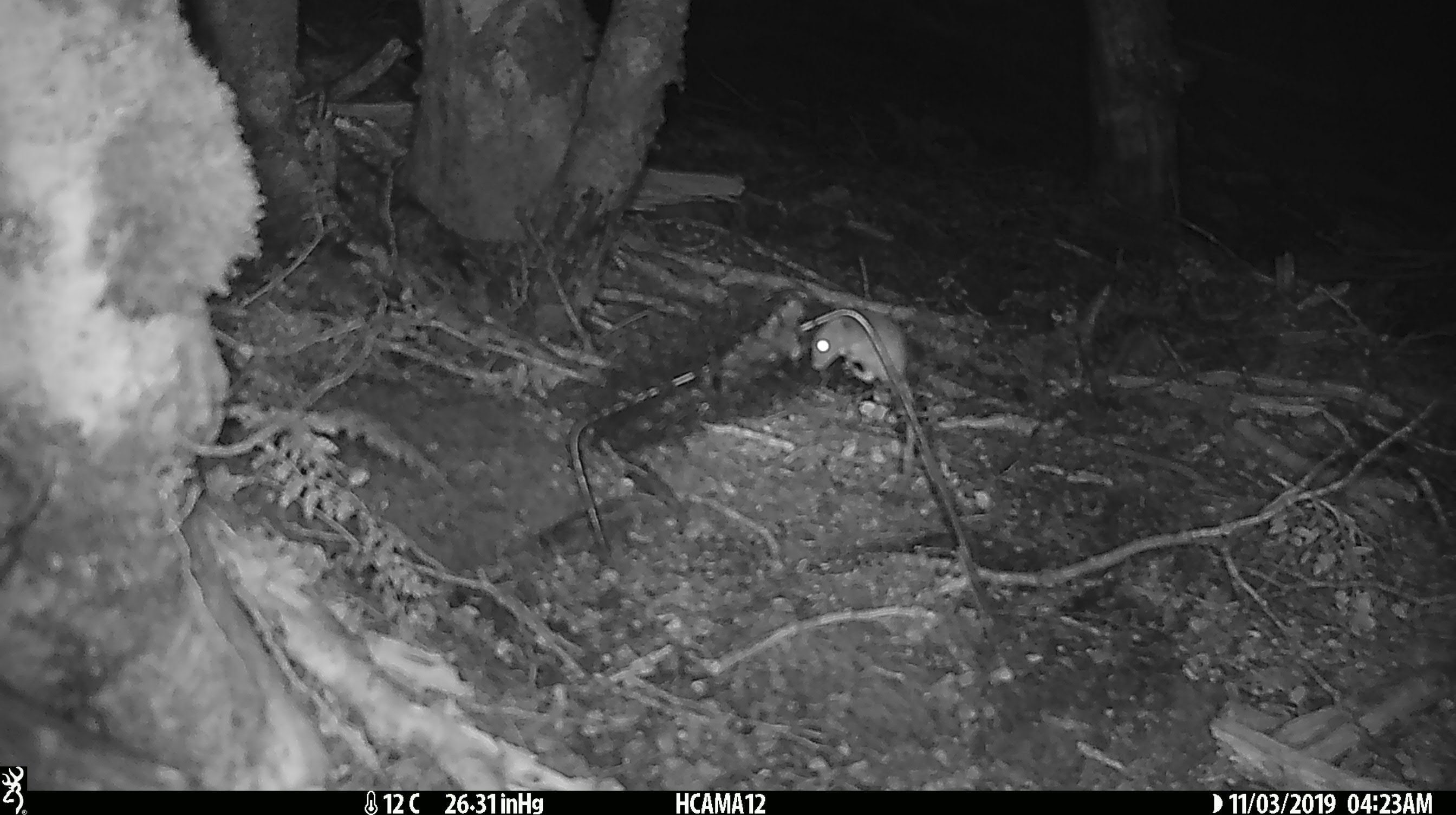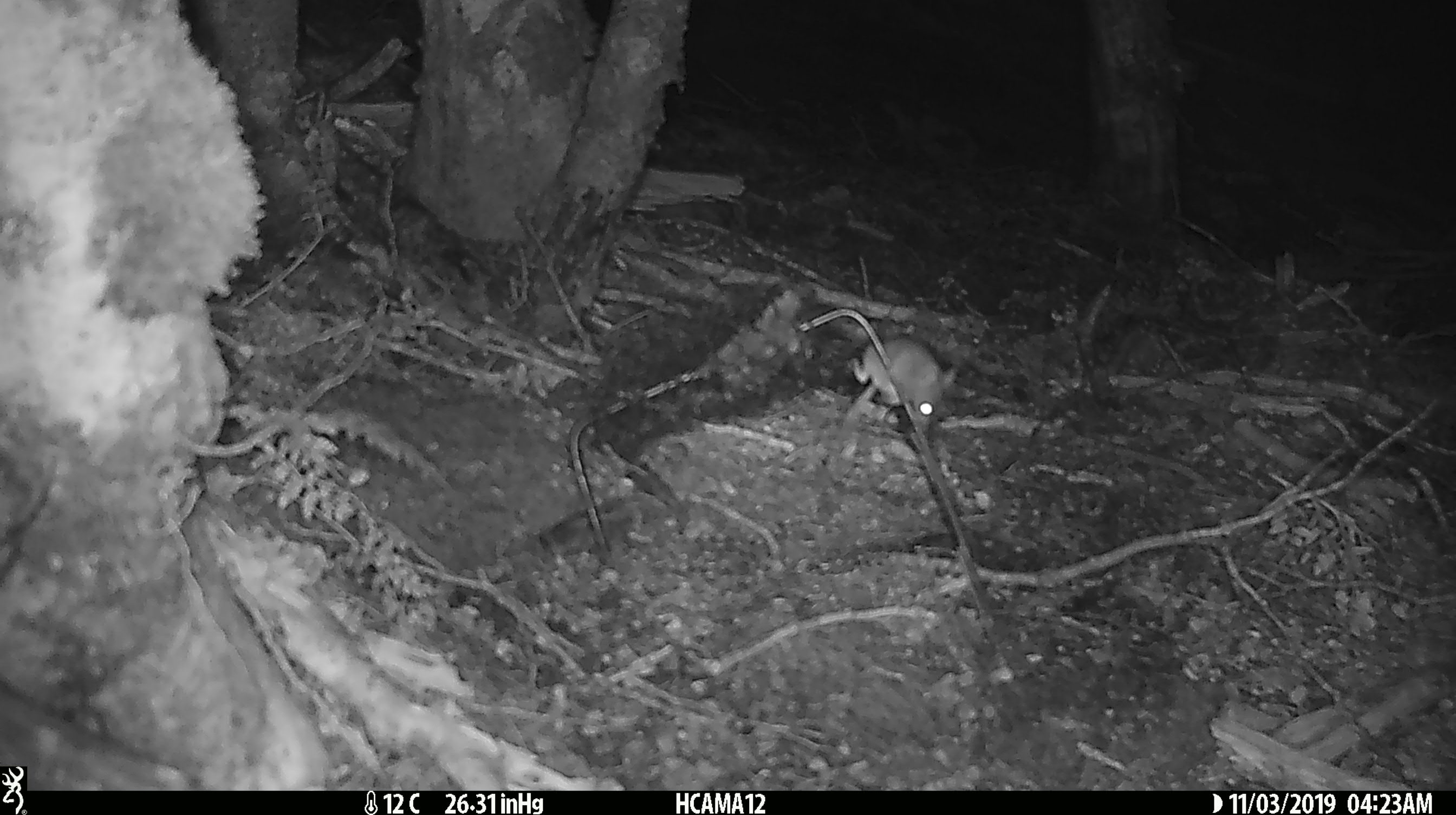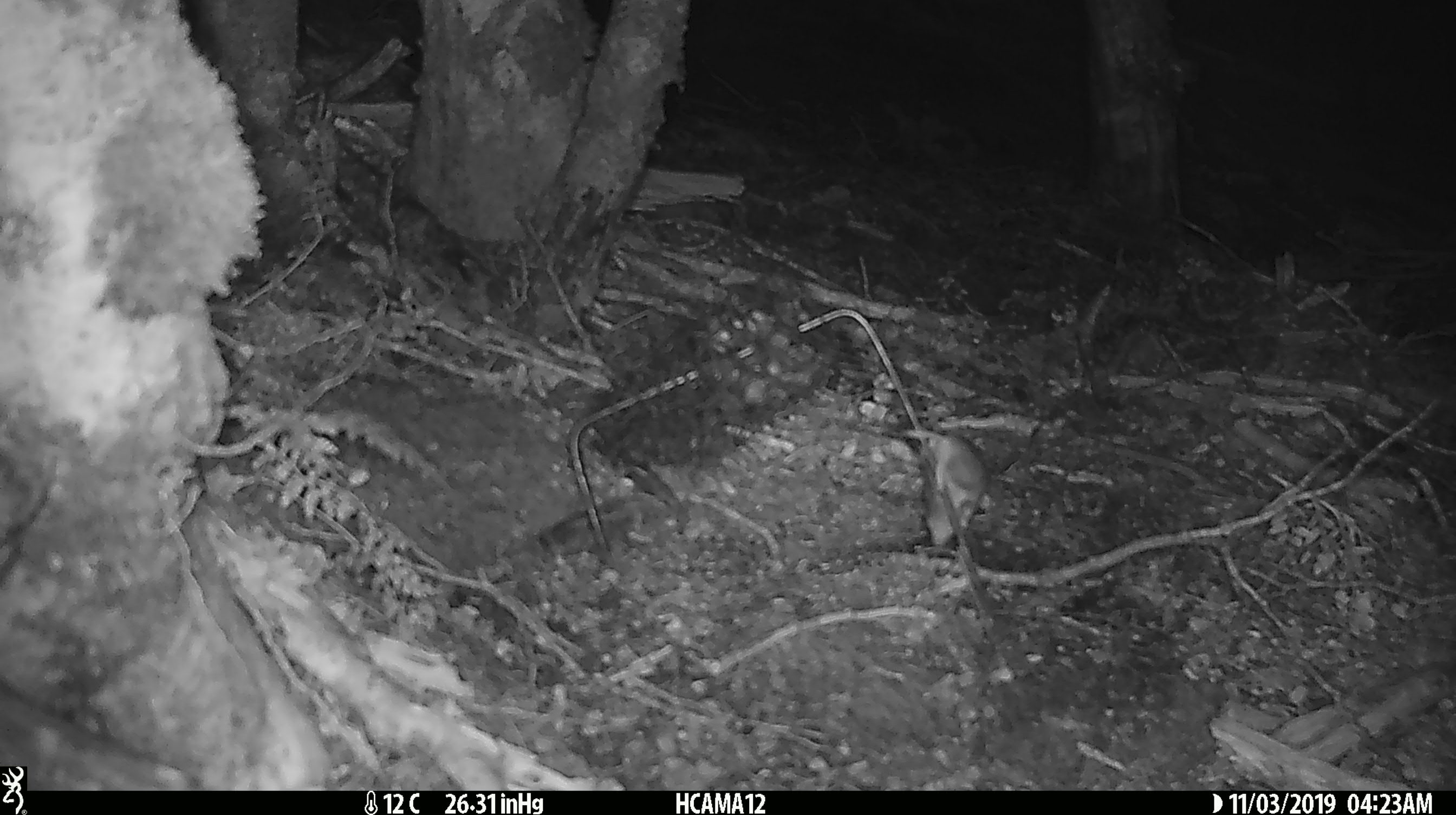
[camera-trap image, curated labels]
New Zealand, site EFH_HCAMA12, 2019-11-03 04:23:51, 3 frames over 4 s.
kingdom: Animalia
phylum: Chordata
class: Mammalia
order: Rodentia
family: Muridae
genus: Mus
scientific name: Mus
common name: mouse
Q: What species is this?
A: Mouse (Mus).